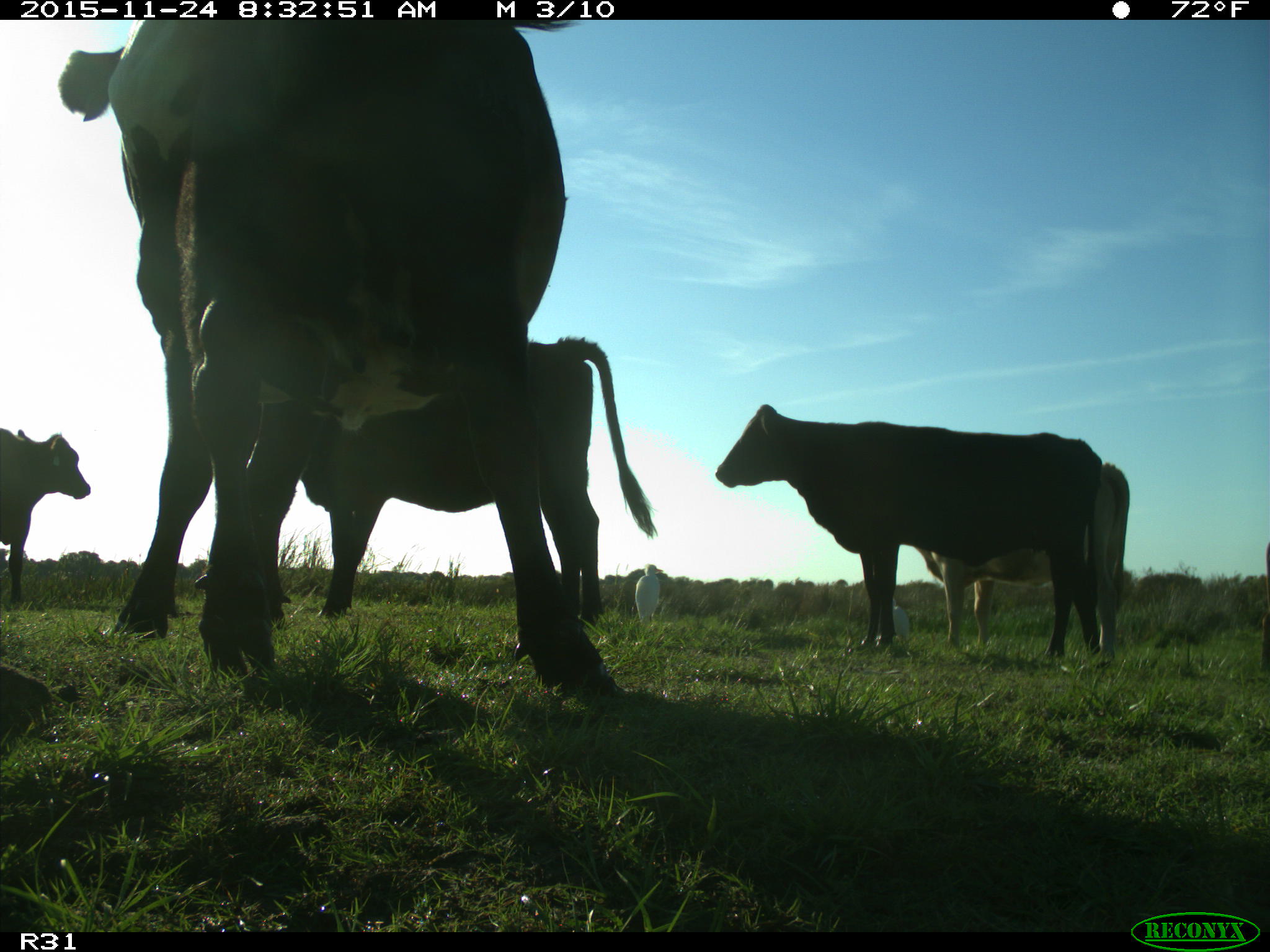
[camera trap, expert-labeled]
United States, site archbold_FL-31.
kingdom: Animalia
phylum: Chordata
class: Mammalia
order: Artiodactyla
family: Bovidae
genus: Bos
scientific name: Bos taurus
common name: domestic cow